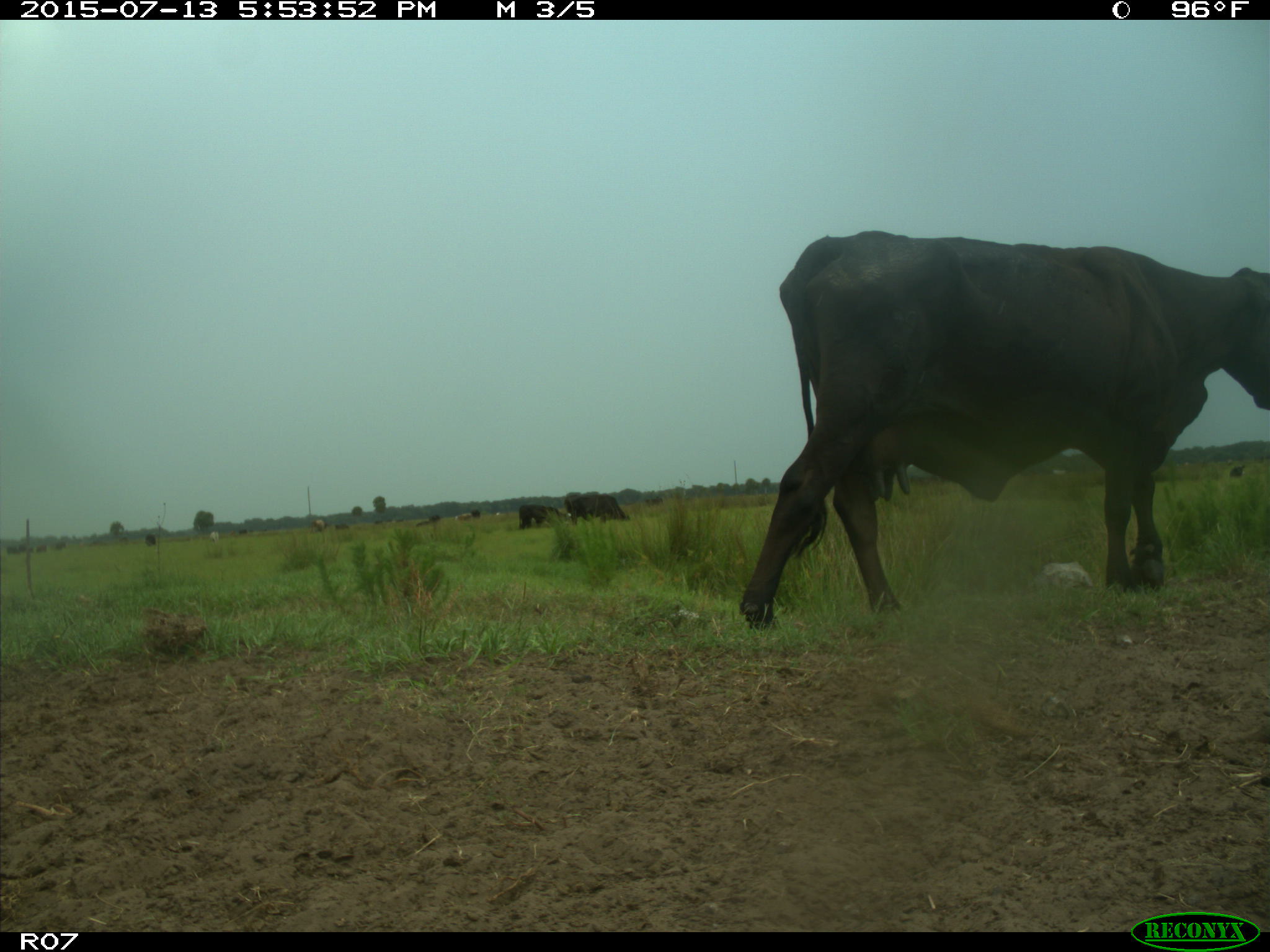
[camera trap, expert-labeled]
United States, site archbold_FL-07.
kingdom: Animalia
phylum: Chordata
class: Mammalia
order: Artiodactyla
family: Bovidae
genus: Bos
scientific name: Bos taurus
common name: domestic cow